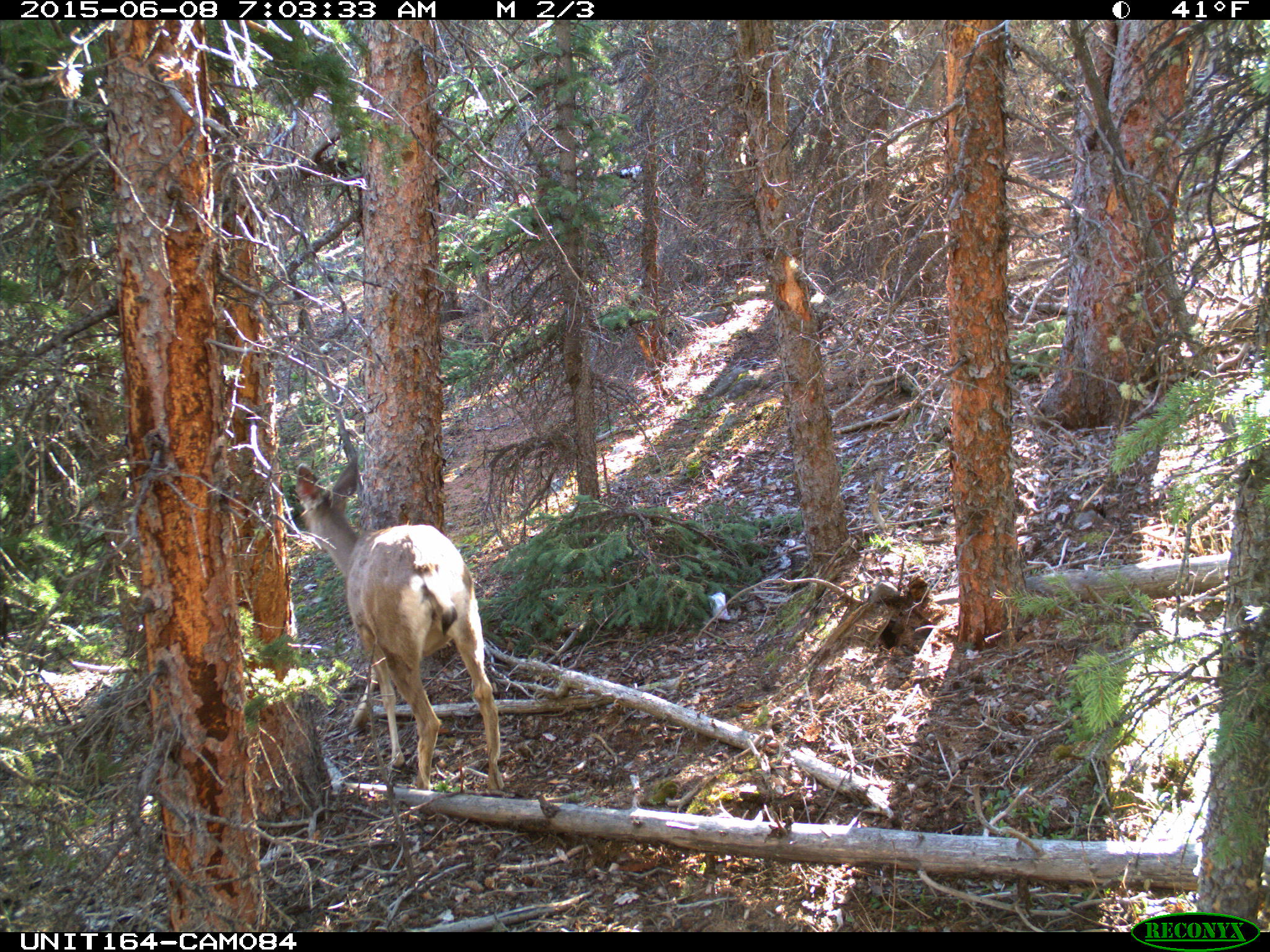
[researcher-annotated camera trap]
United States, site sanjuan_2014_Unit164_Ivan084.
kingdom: Animalia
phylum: Chordata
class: Mammalia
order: Artiodactyla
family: Cervidae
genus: Odocoileus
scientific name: Odocoileus hemionus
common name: mule deer